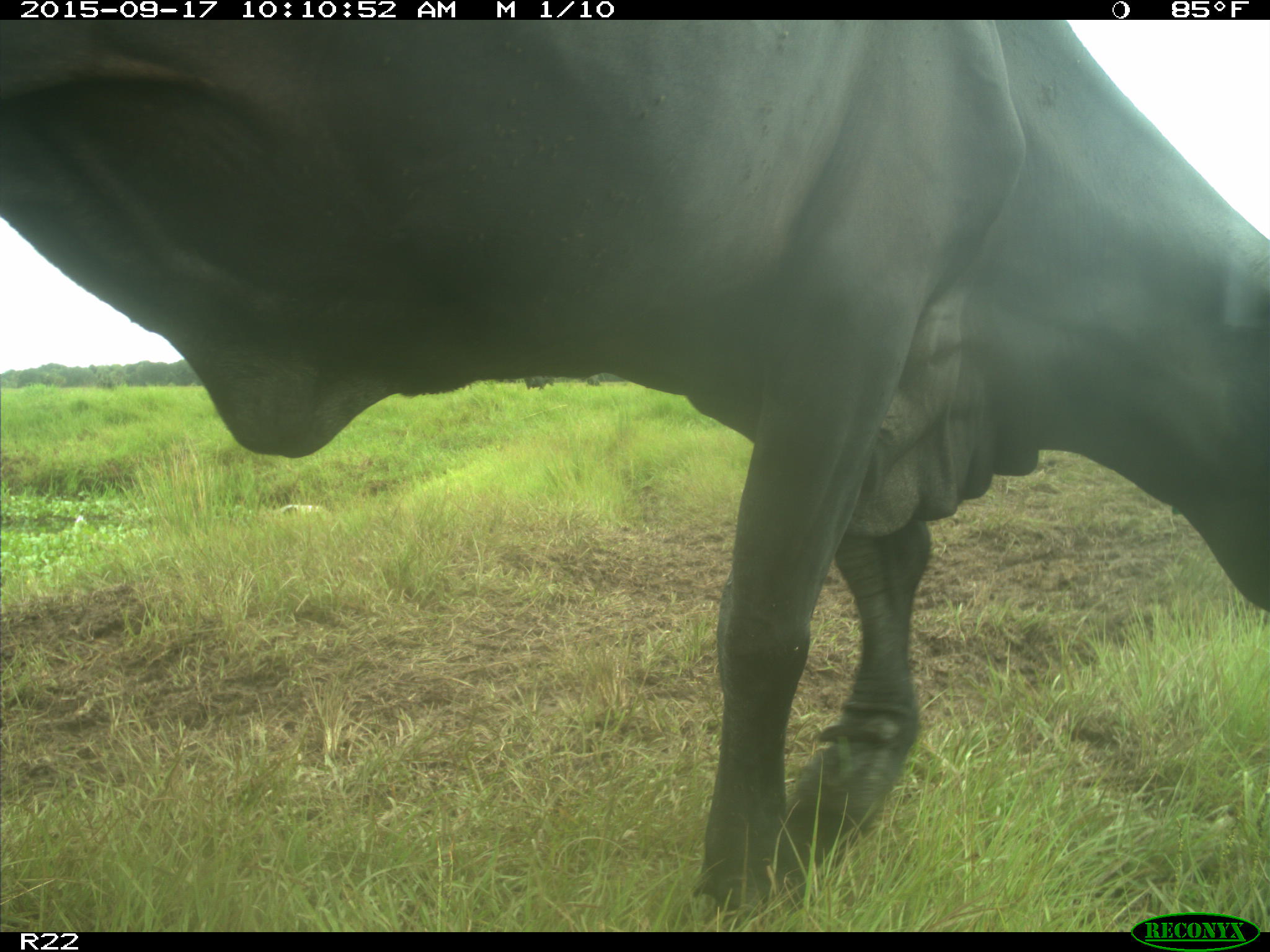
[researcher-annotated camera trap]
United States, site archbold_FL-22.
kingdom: Animalia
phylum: Chordata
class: Mammalia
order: Artiodactyla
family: Bovidae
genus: Bos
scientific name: Bos taurus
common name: domestic cow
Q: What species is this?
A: Bos taurus (domestic cow).